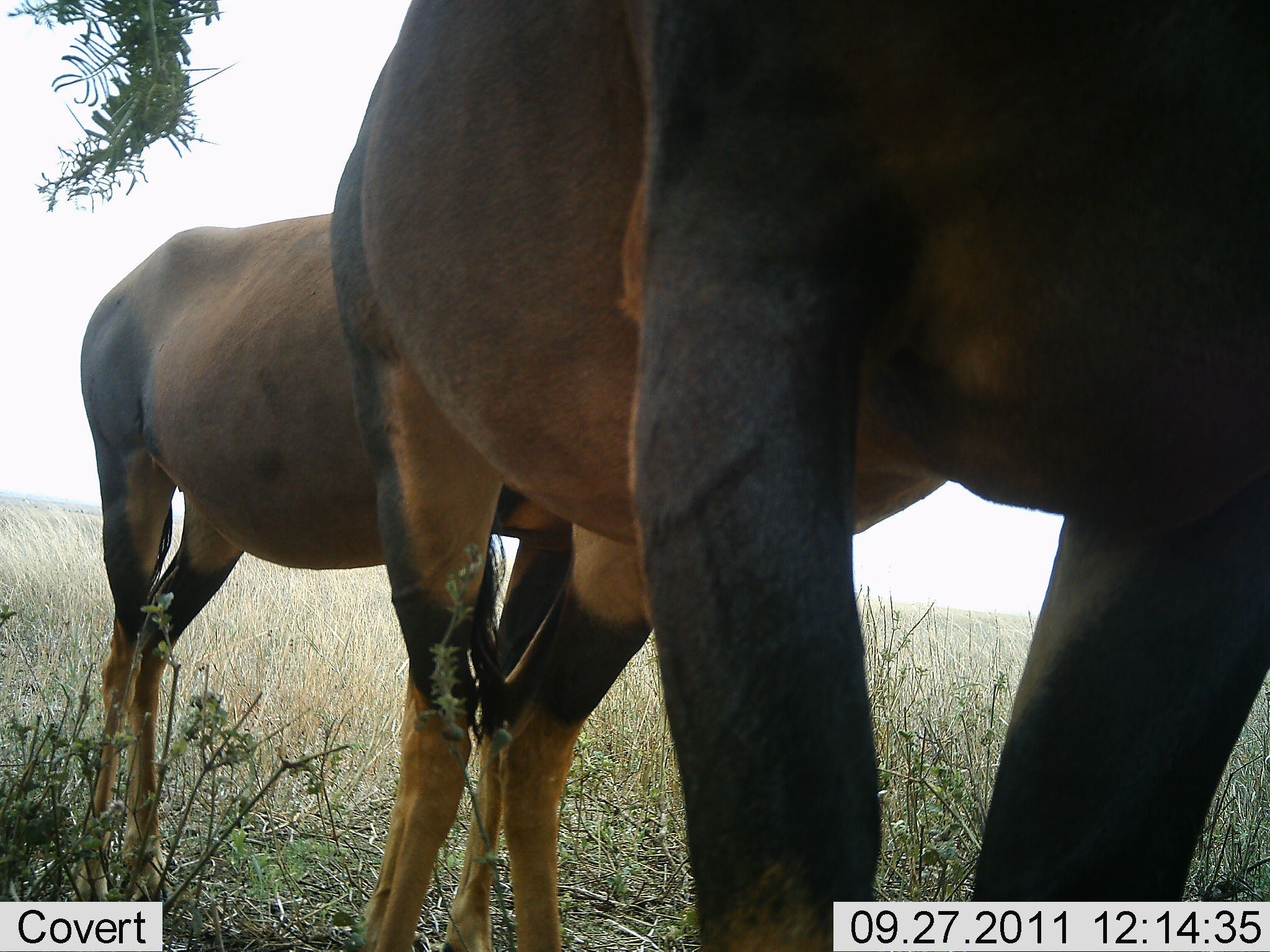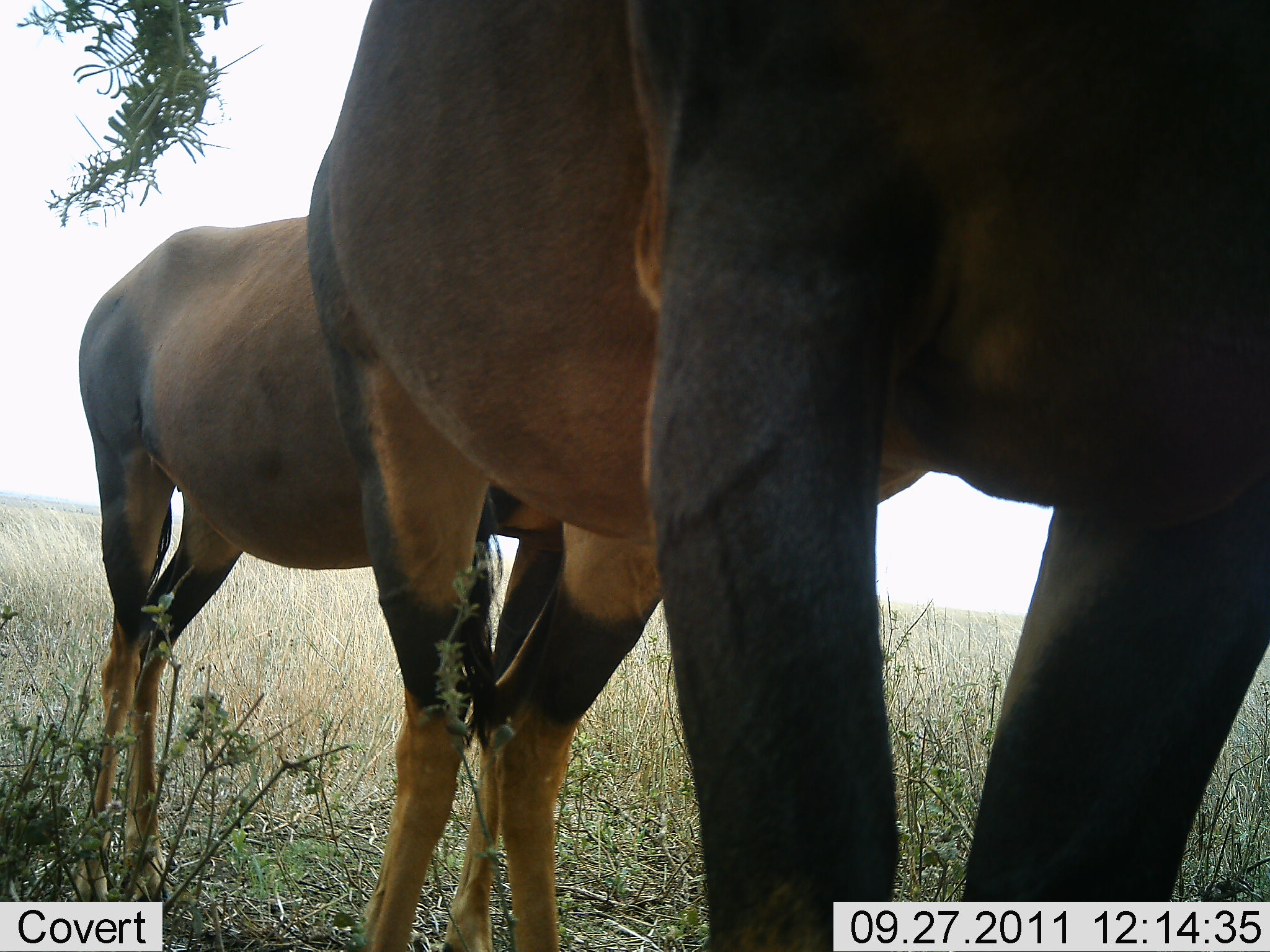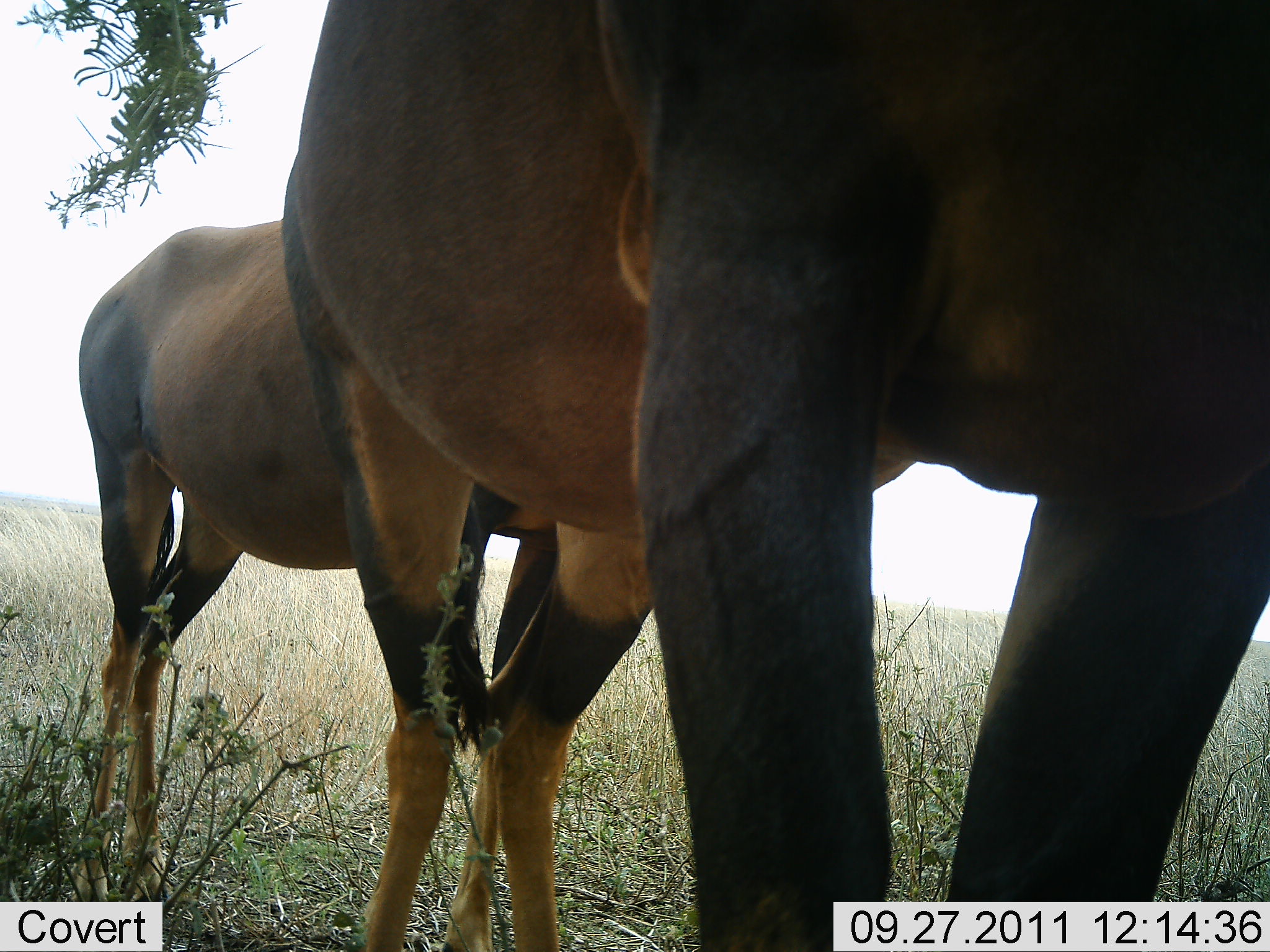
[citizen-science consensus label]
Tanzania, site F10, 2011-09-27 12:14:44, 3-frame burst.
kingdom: Animalia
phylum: Chordata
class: Mammalia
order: Artiodactyla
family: Bovidae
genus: Damaliscus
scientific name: Damaliscus lunatus jimela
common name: topi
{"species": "topi (Damaliscus lunatus jimela)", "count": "2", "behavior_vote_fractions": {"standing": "92%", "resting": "0%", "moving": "8%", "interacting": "0%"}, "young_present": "0%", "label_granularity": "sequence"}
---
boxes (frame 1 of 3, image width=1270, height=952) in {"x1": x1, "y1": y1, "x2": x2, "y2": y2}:
animal: {"x1": 329, "y1": 2, "x2": 1269, "y2": 950}; {"x1": 77, "y1": 212, "x2": 550, "y2": 945}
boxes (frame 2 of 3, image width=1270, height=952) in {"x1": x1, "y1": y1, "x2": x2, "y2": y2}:
animal: {"x1": 307, "y1": 2, "x2": 1268, "y2": 950}; {"x1": 74, "y1": 214, "x2": 534, "y2": 947}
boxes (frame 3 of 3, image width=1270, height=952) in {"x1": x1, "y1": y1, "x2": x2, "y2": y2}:
animal: {"x1": 285, "y1": 0, "x2": 1270, "y2": 952}; {"x1": 72, "y1": 216, "x2": 495, "y2": 904}